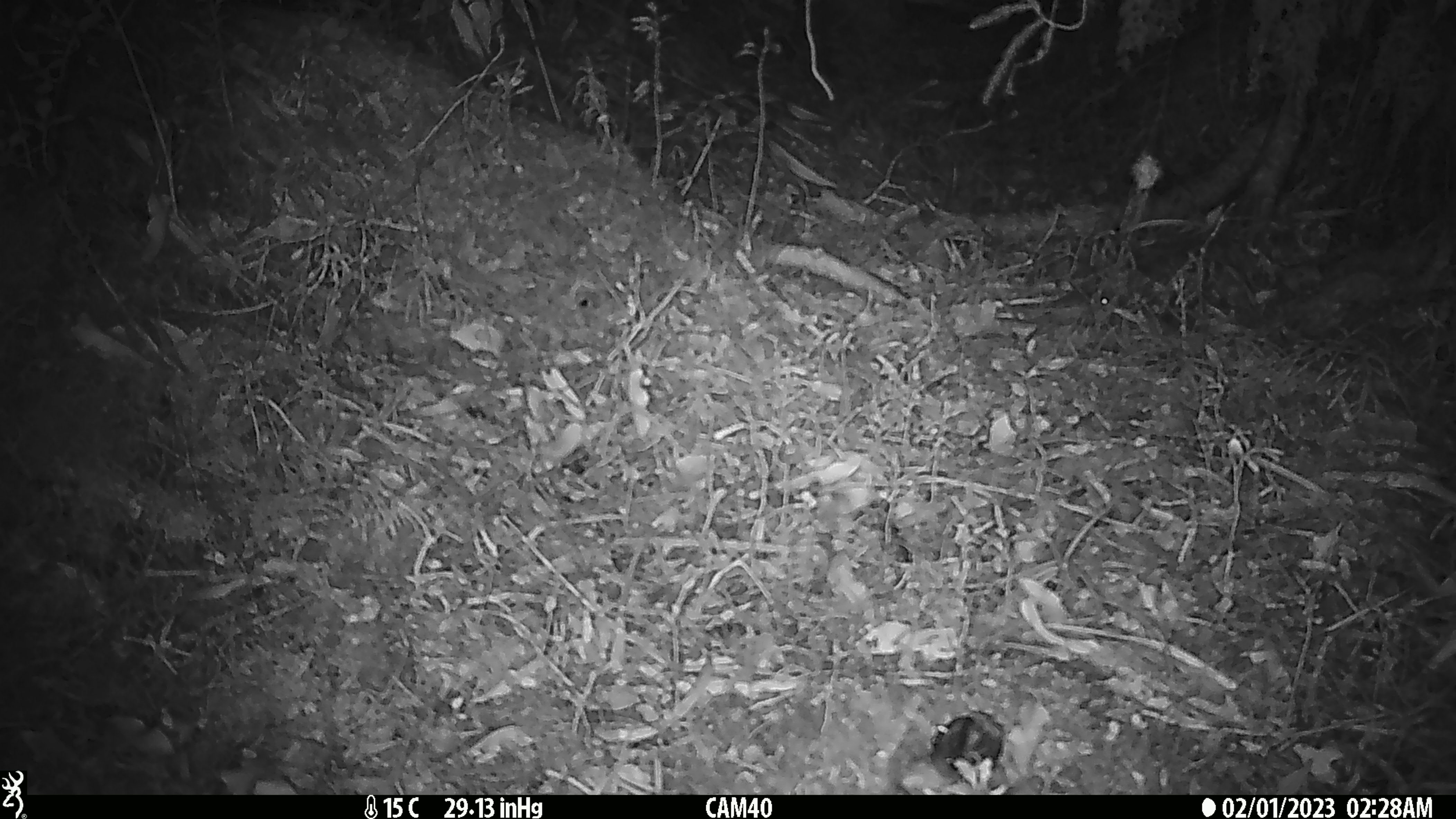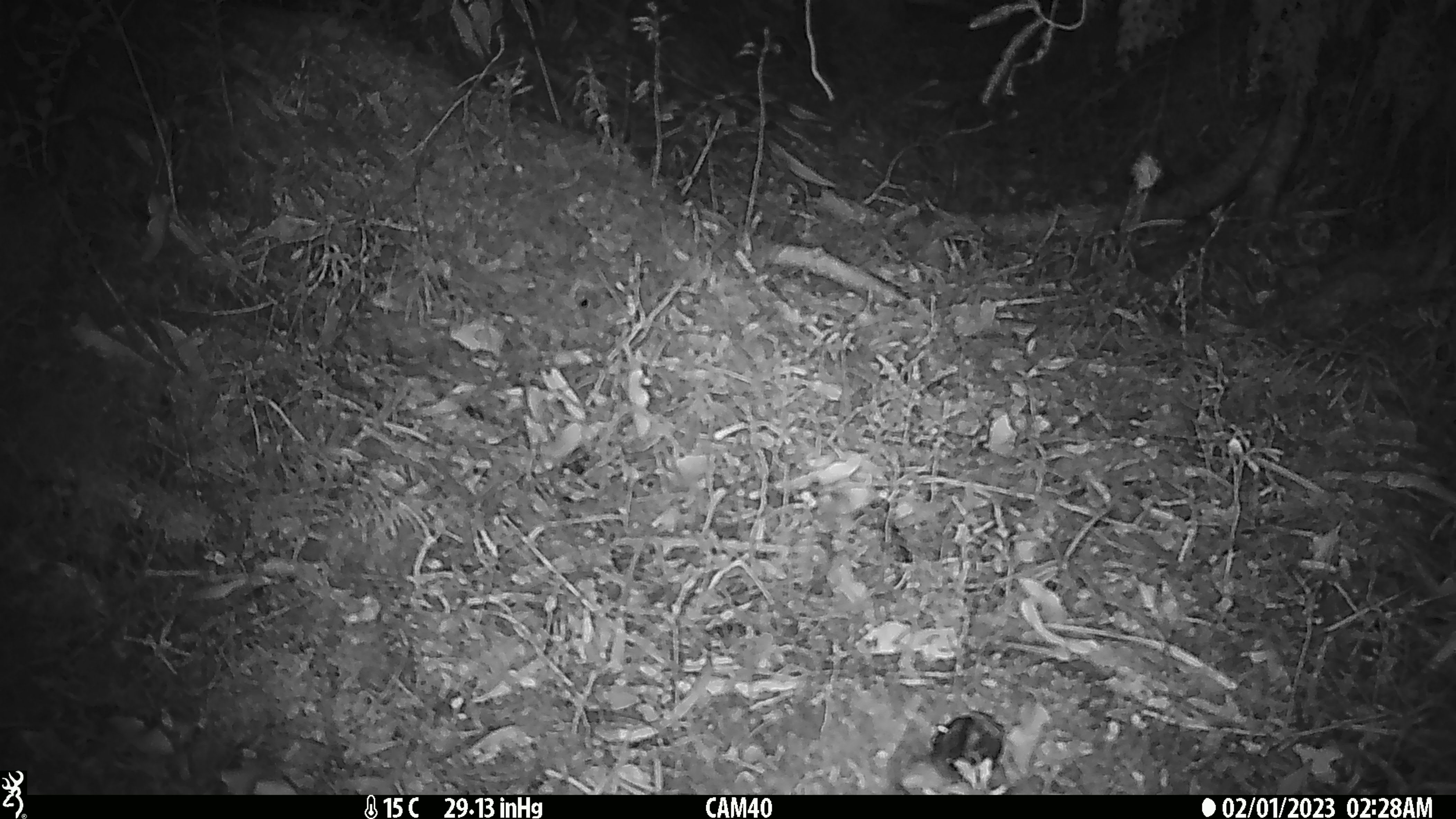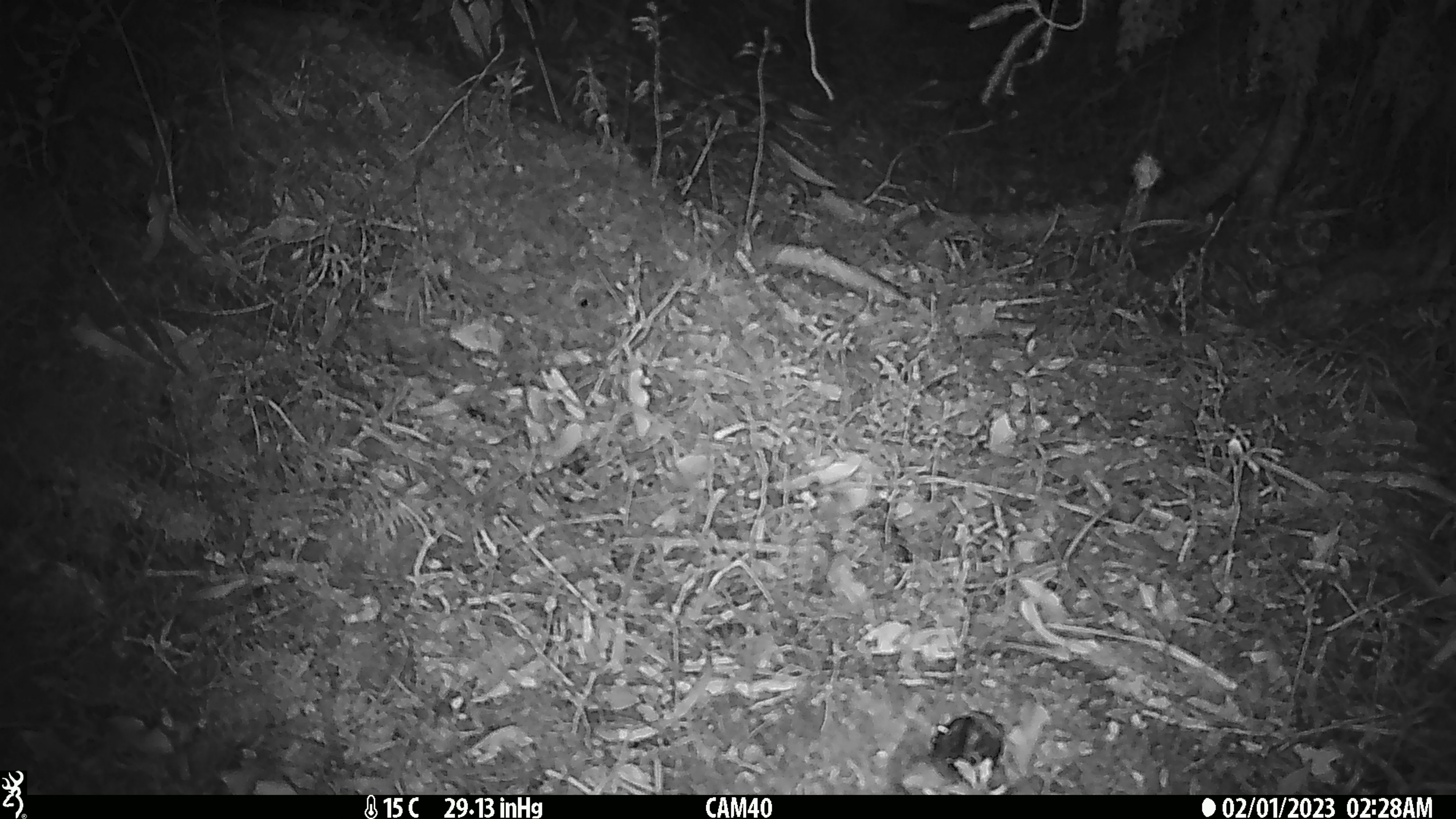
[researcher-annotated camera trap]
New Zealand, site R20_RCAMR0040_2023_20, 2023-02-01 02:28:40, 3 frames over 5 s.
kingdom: Animalia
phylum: Chordata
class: Mammalia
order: Rodentia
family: Muridae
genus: Mus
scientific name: Mus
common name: mouse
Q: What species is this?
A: Mouse (Mus).